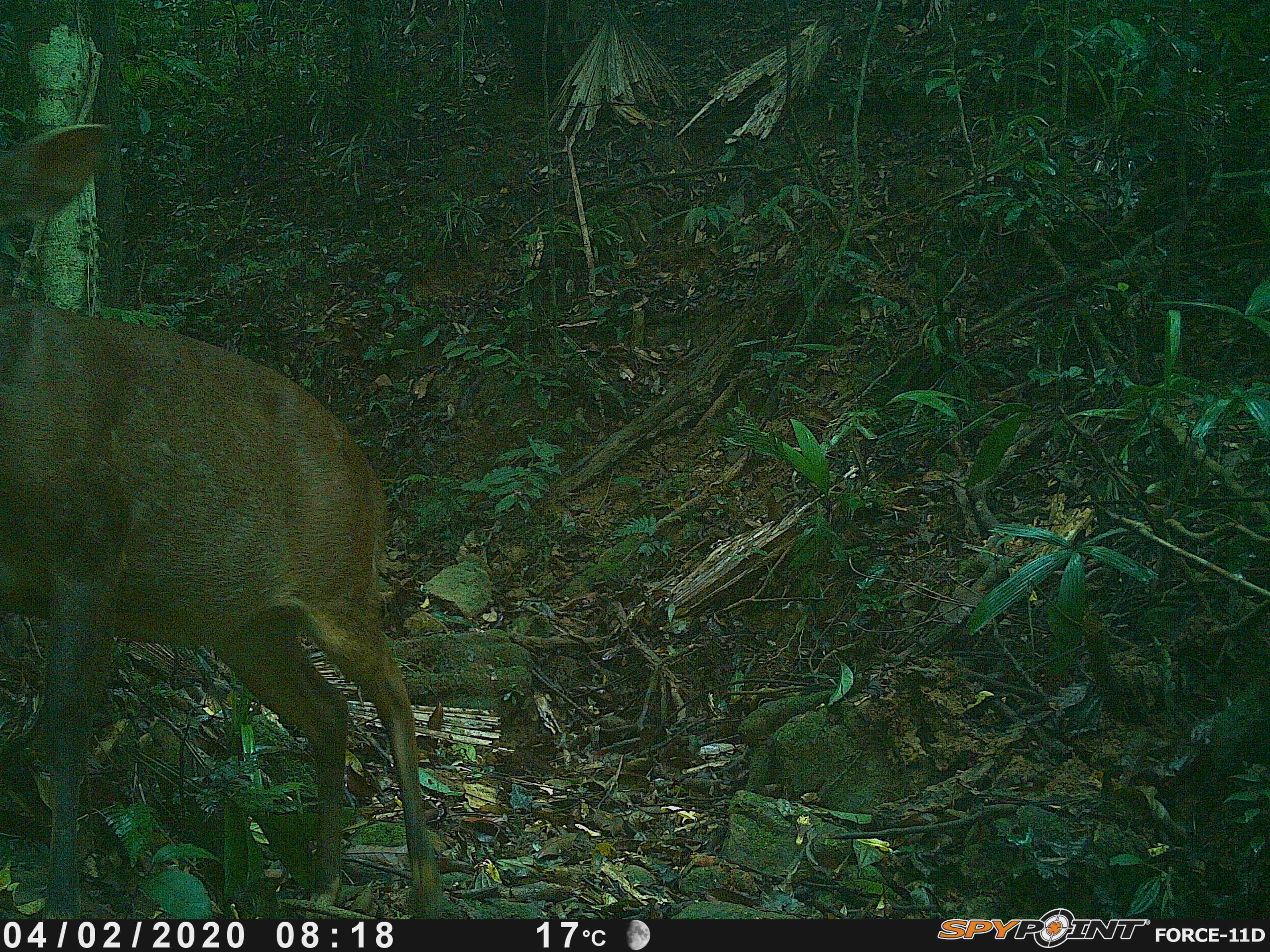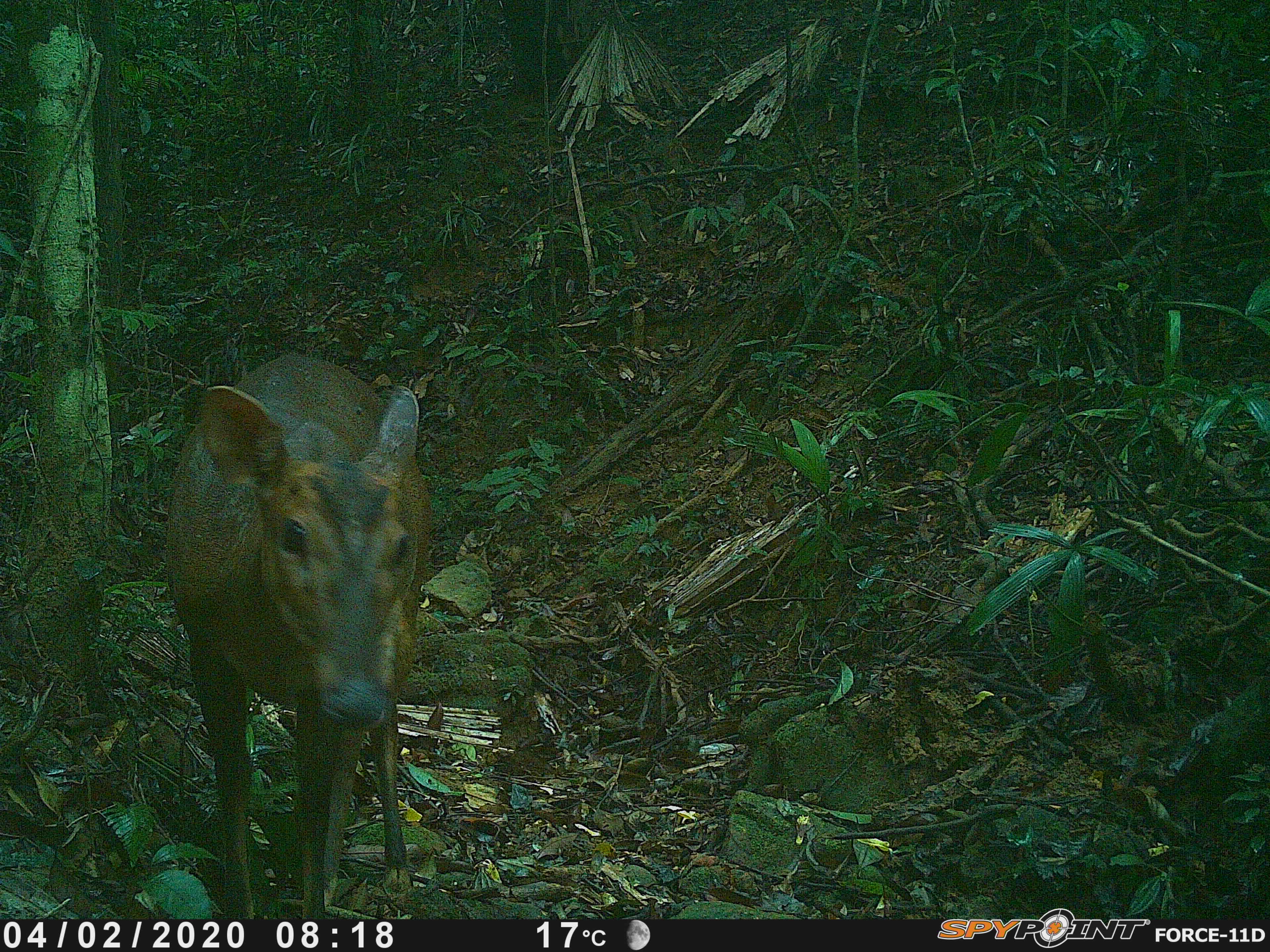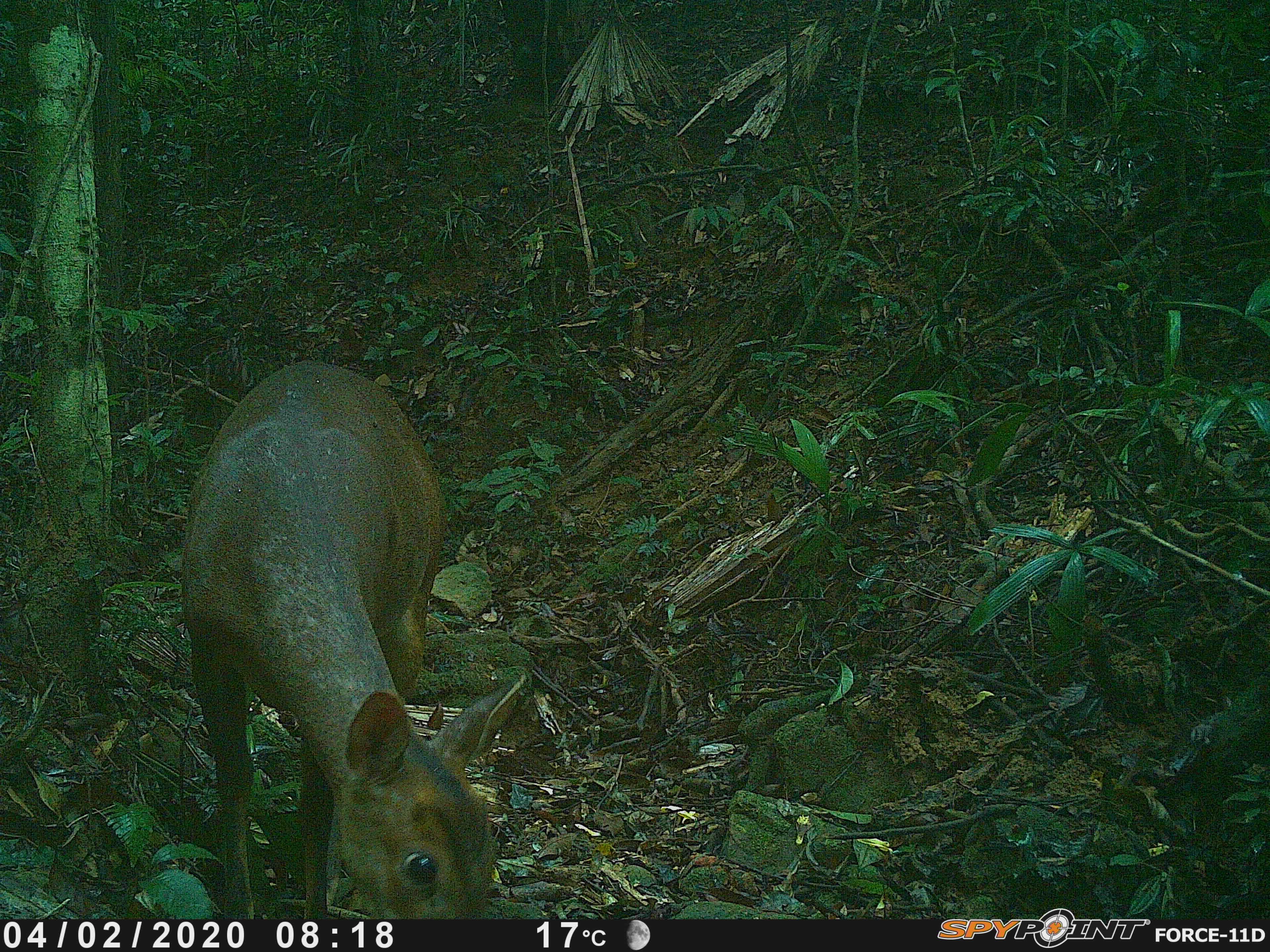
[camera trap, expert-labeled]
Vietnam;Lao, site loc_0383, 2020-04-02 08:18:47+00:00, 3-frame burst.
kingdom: Animalia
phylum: Chordata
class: Mammalia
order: Artiodactyla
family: Cervidae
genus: Muntiacus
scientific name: Muntiacus vuquangensis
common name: large-antlered muntjac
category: large antlered muntjac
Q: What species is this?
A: Large antlered muntjac (large-antlered muntjac) (Muntiacus vuquangensis).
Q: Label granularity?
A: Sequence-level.